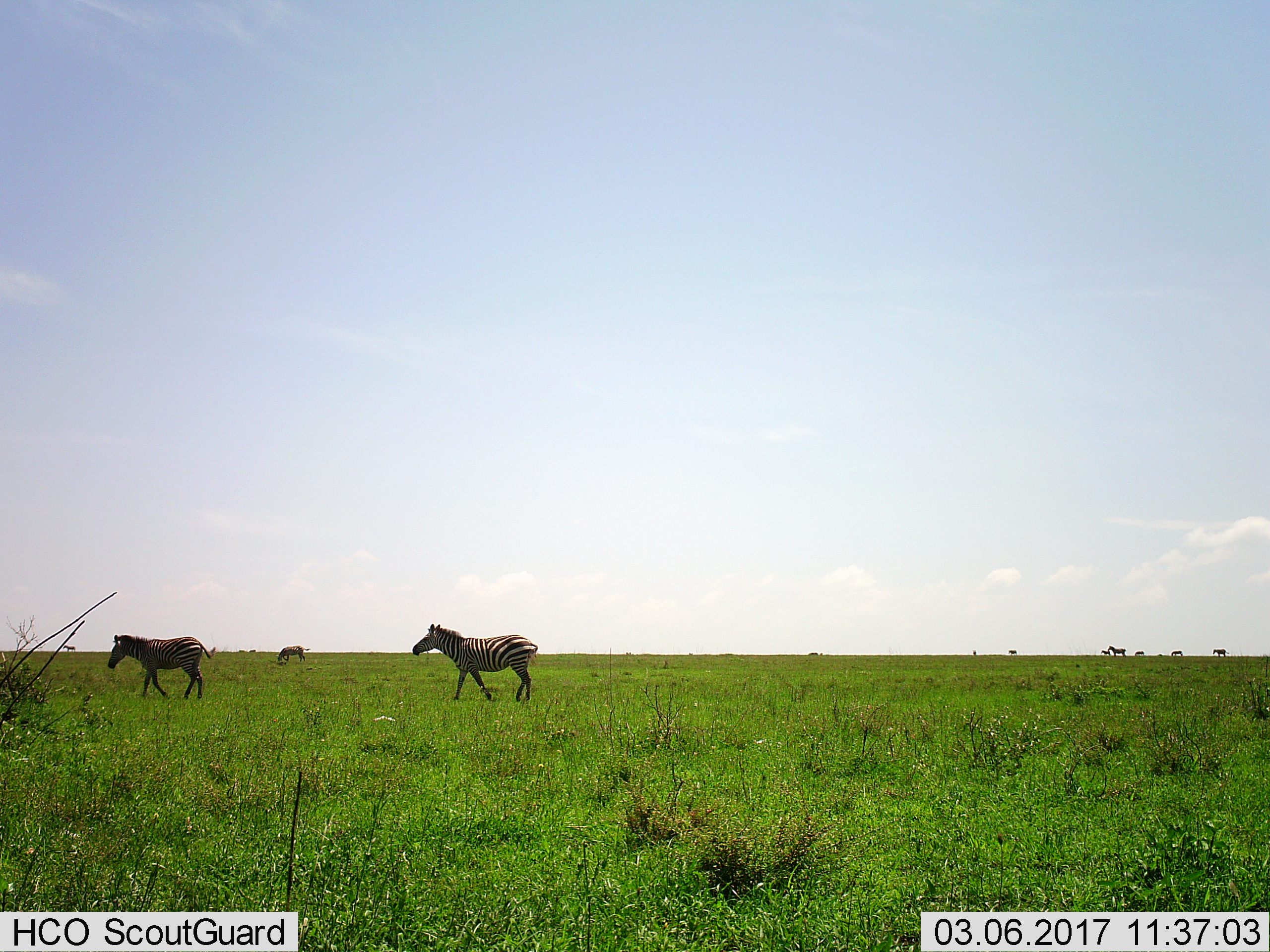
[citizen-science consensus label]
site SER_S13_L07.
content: unidentified animal